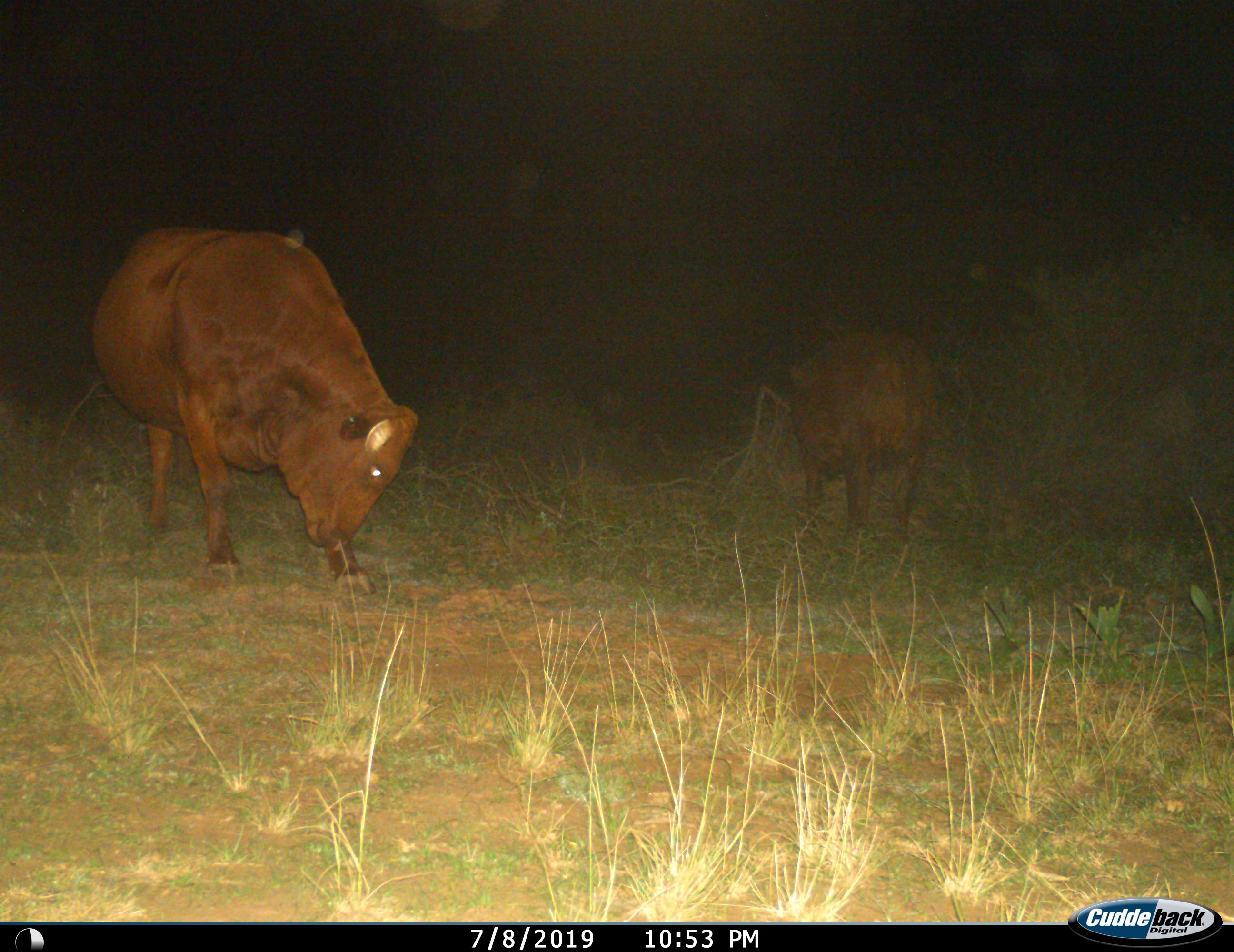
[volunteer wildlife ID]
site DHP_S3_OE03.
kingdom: Animalia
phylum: Chordata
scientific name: Vertebrata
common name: domestic animal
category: domesticanimal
Domesticanimal (domestic animal) (Vertebrata), count 2. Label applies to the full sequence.